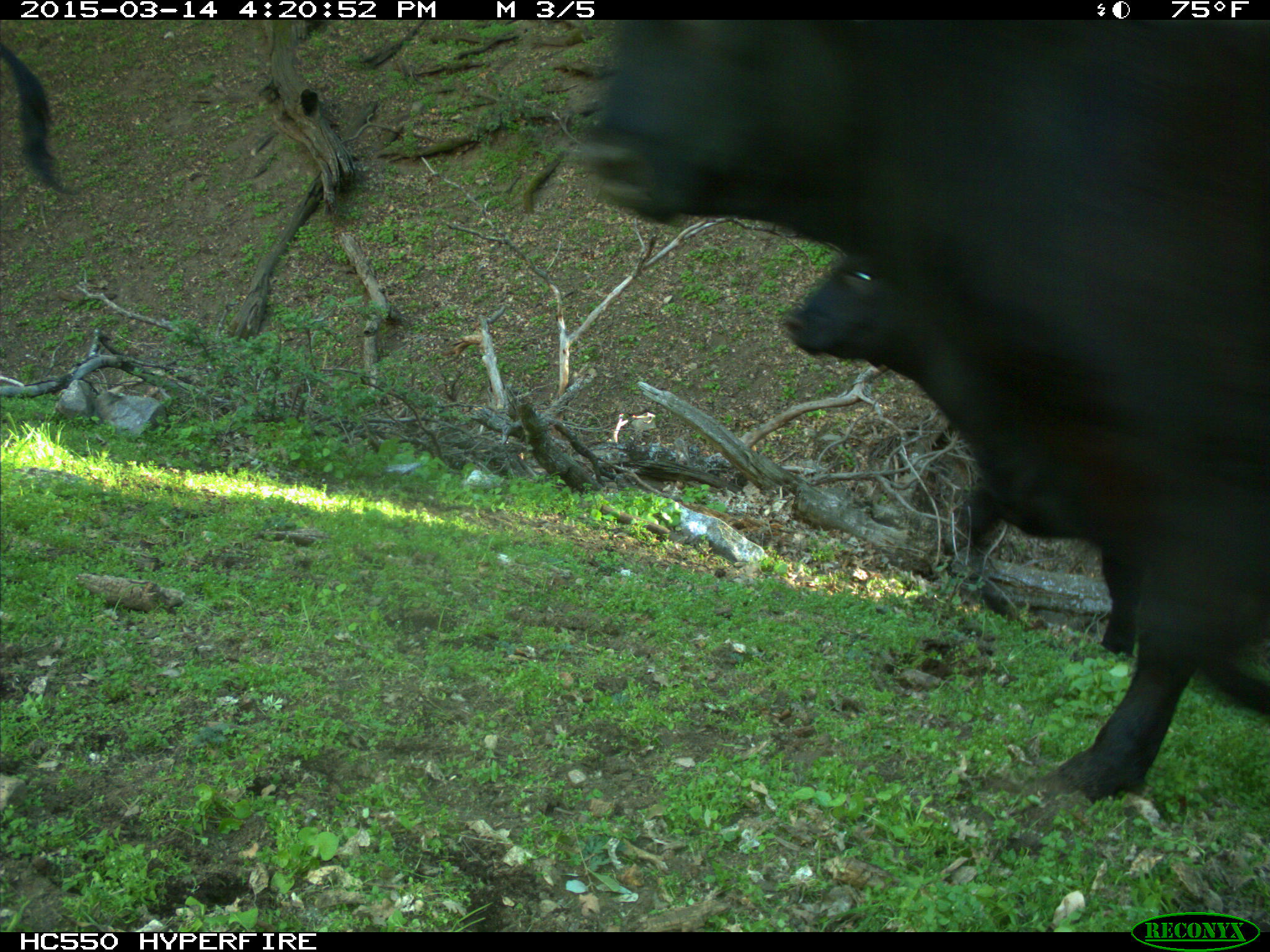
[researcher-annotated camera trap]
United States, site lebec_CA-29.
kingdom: Animalia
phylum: Chordata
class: Mammalia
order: Artiodactyla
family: Bovidae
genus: Bos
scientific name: Bos taurus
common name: domestic cow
Bos taurus (domestic cow).